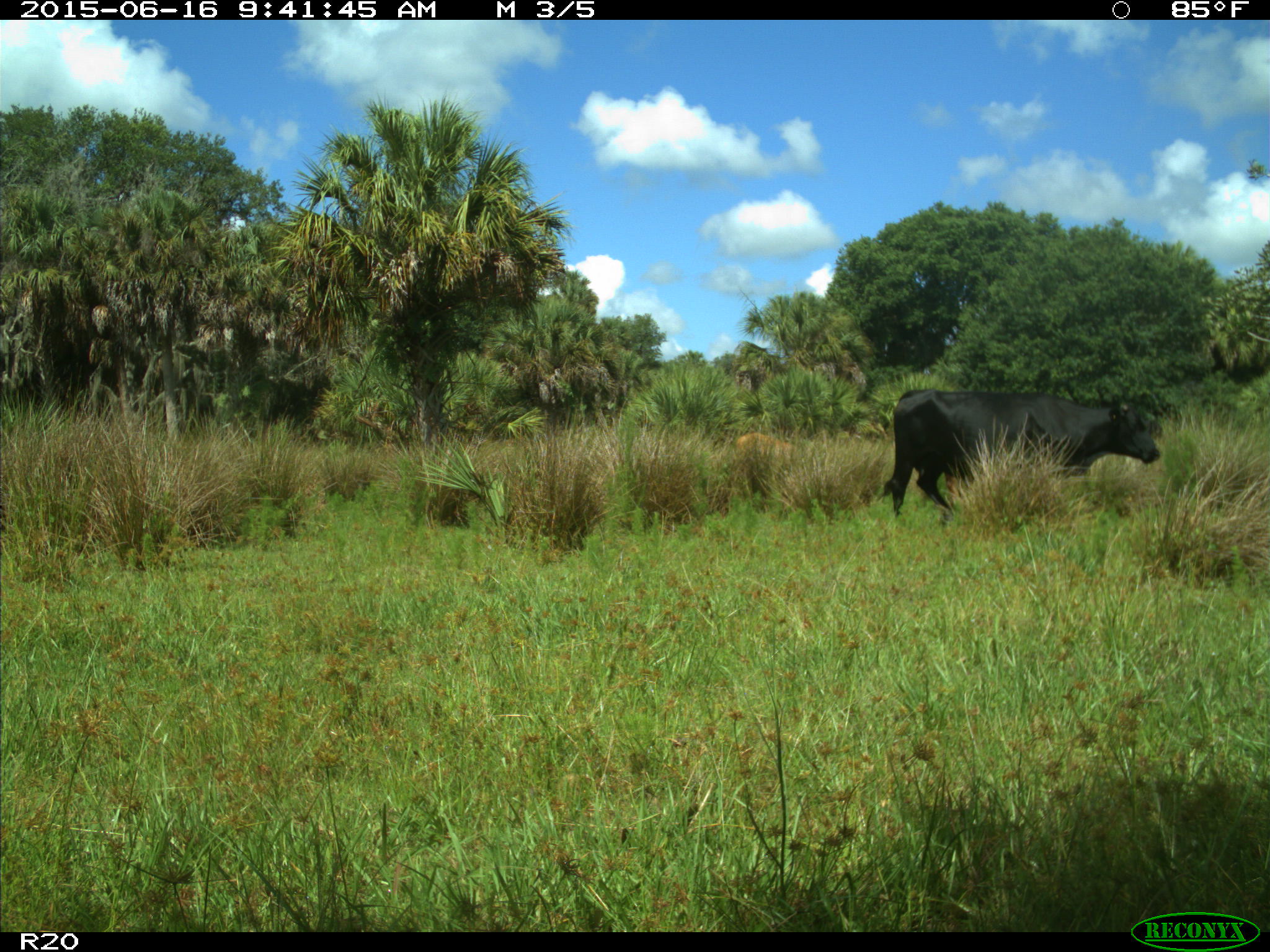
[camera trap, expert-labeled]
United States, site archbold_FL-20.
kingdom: Animalia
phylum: Chordata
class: Mammalia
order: Artiodactyla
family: Bovidae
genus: Bos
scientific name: Bos taurus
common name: domestic cow